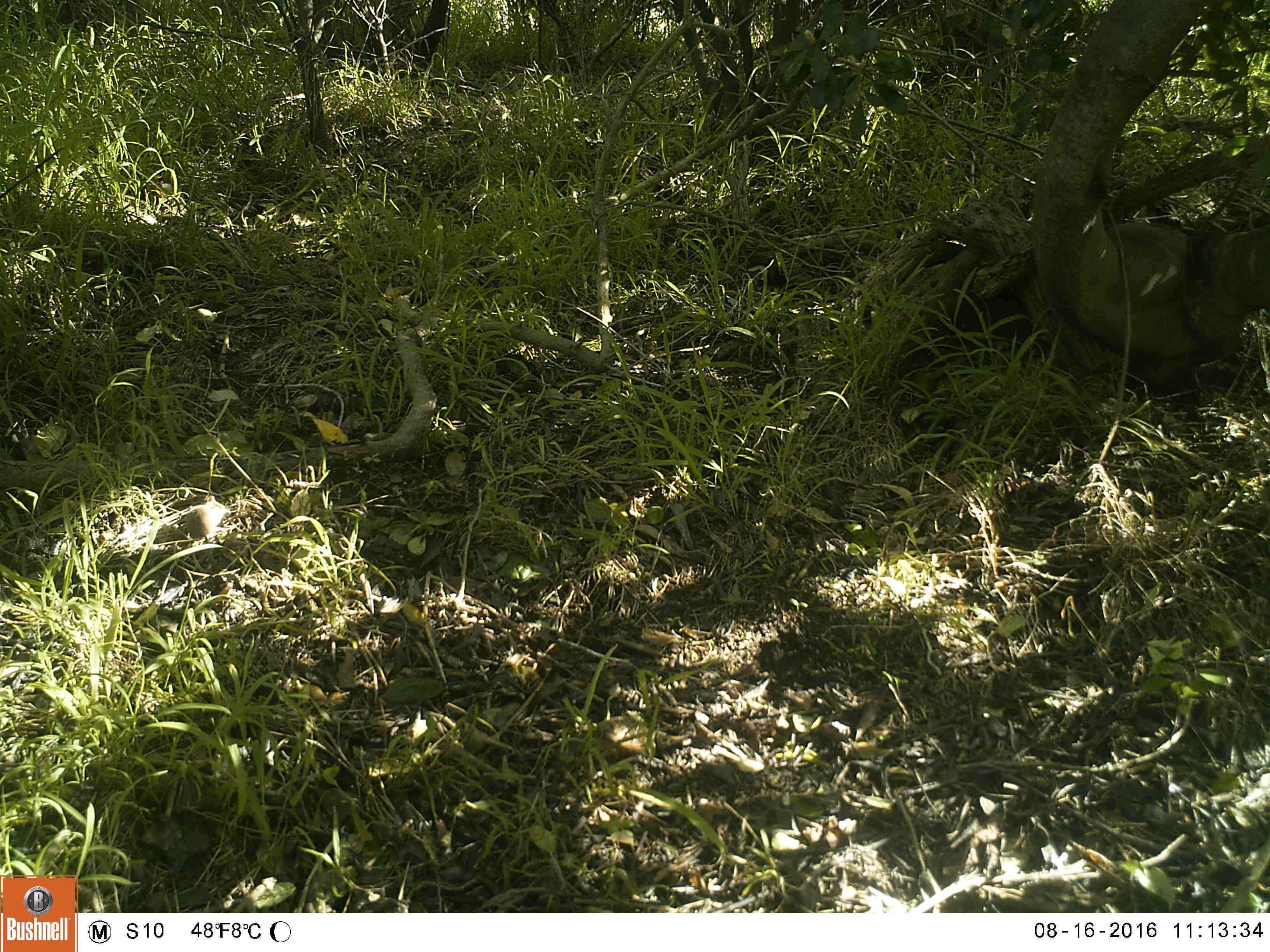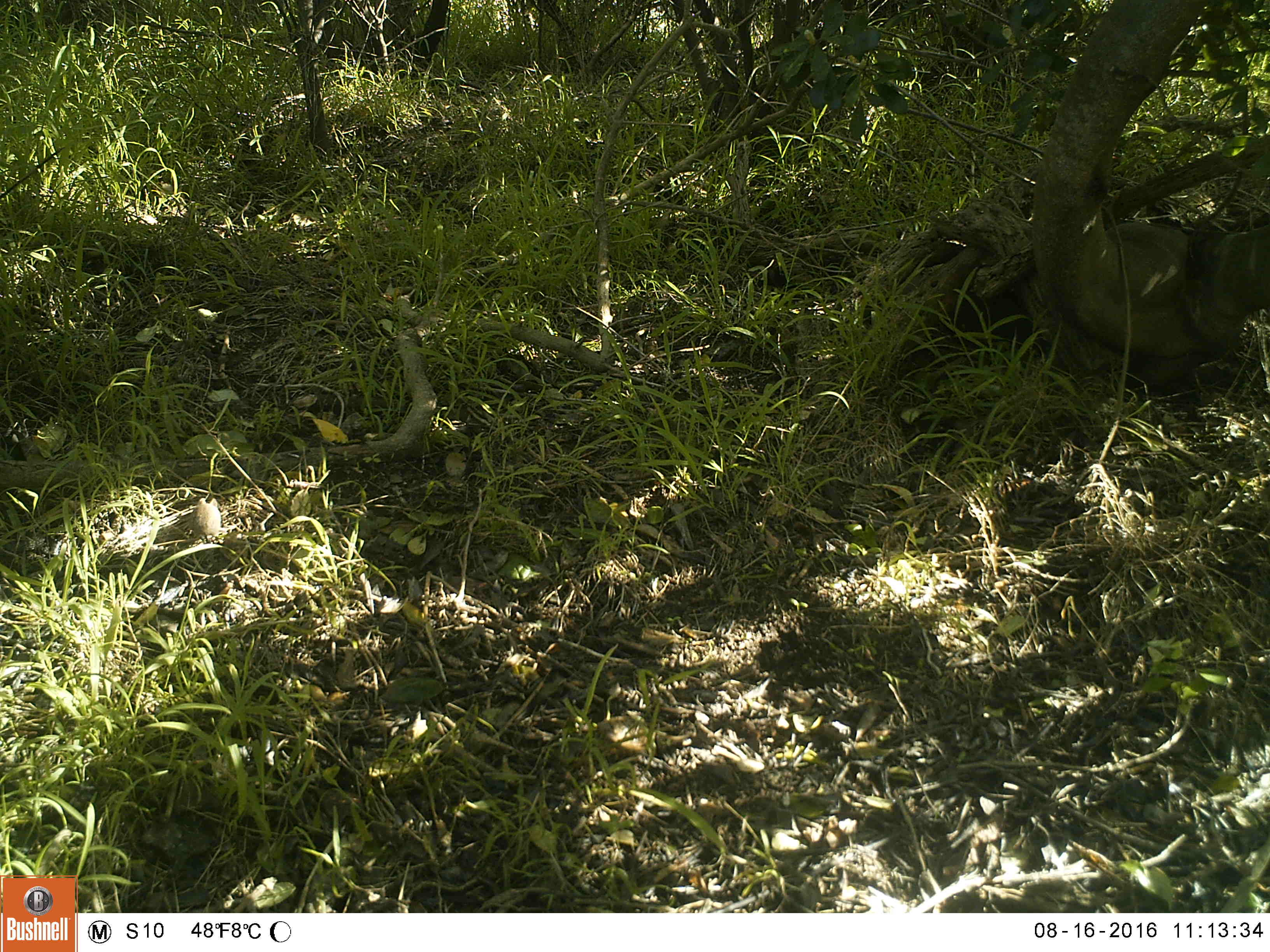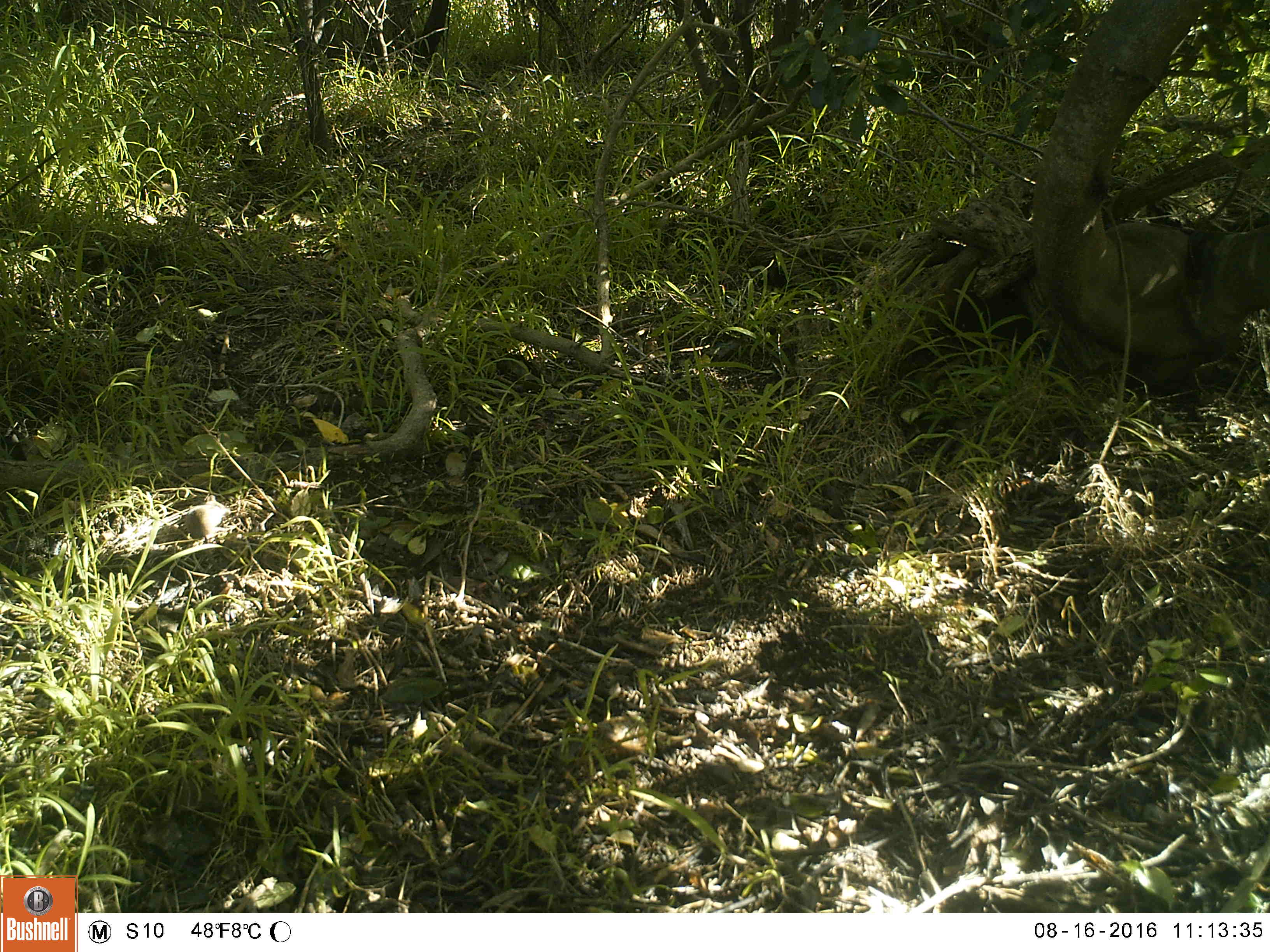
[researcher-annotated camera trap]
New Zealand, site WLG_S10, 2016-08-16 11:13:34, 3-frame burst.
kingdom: Animalia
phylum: Chordata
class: Mammalia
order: Rodentia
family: Muridae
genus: Mus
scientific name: Mus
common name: mouse